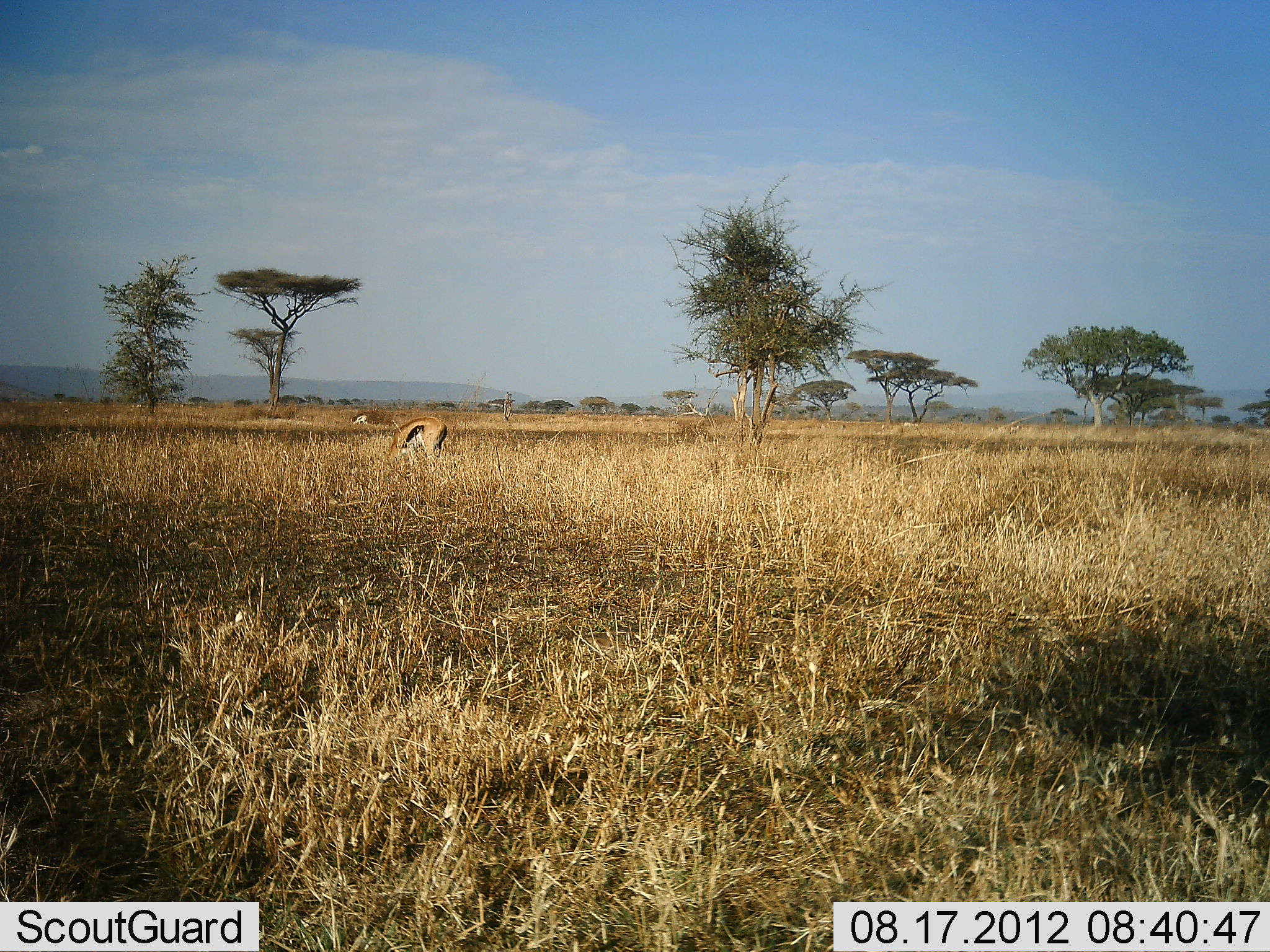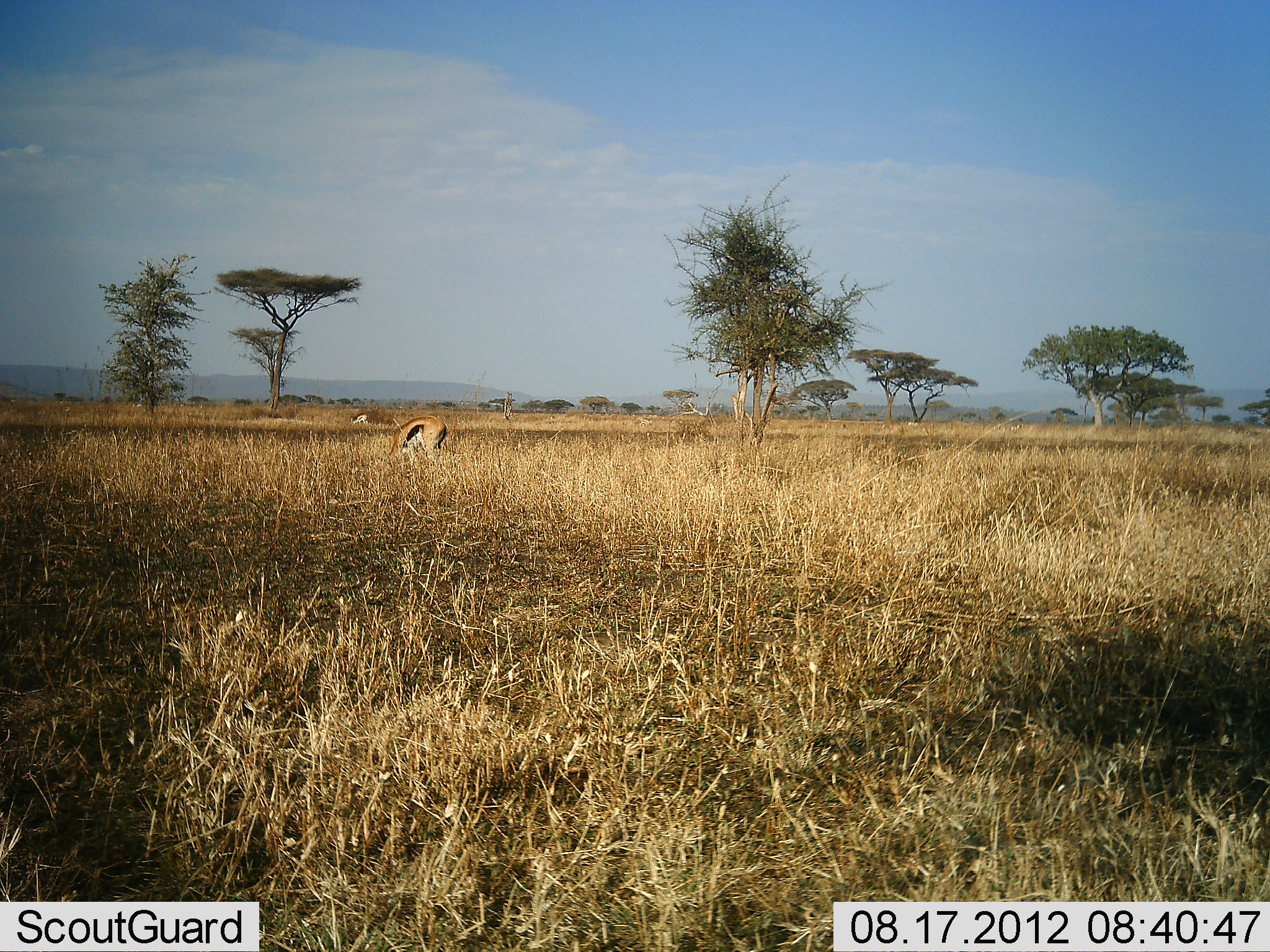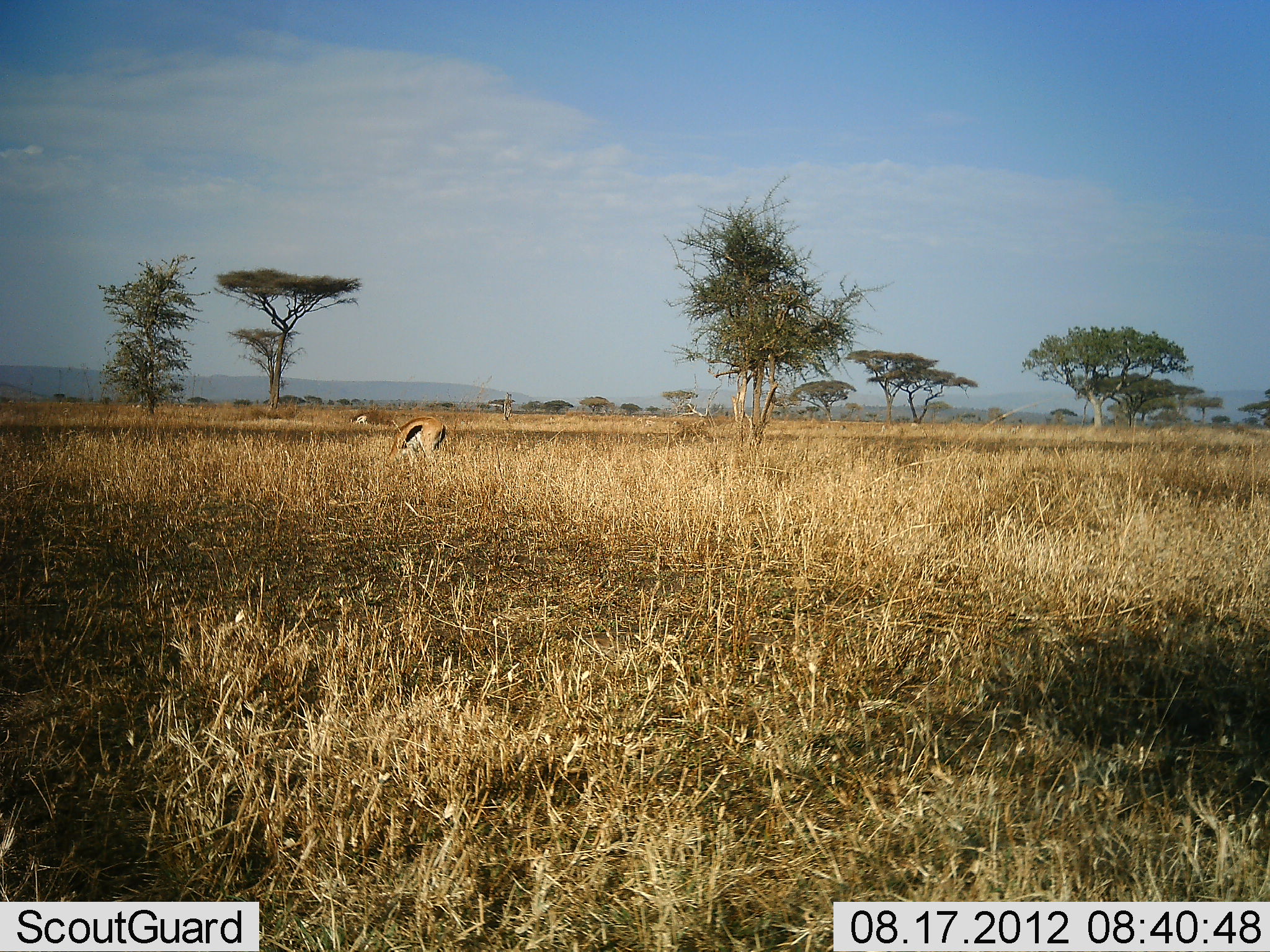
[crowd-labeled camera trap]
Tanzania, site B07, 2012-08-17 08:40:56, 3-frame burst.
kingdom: Animalia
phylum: Chordata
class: Mammalia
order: Artiodactyla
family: Bovidae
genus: Eudorcas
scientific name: Eudorcas thomsonii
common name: thomson's gazelle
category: gazellethomsons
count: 2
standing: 50%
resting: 0%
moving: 0%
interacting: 0%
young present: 0%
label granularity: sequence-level